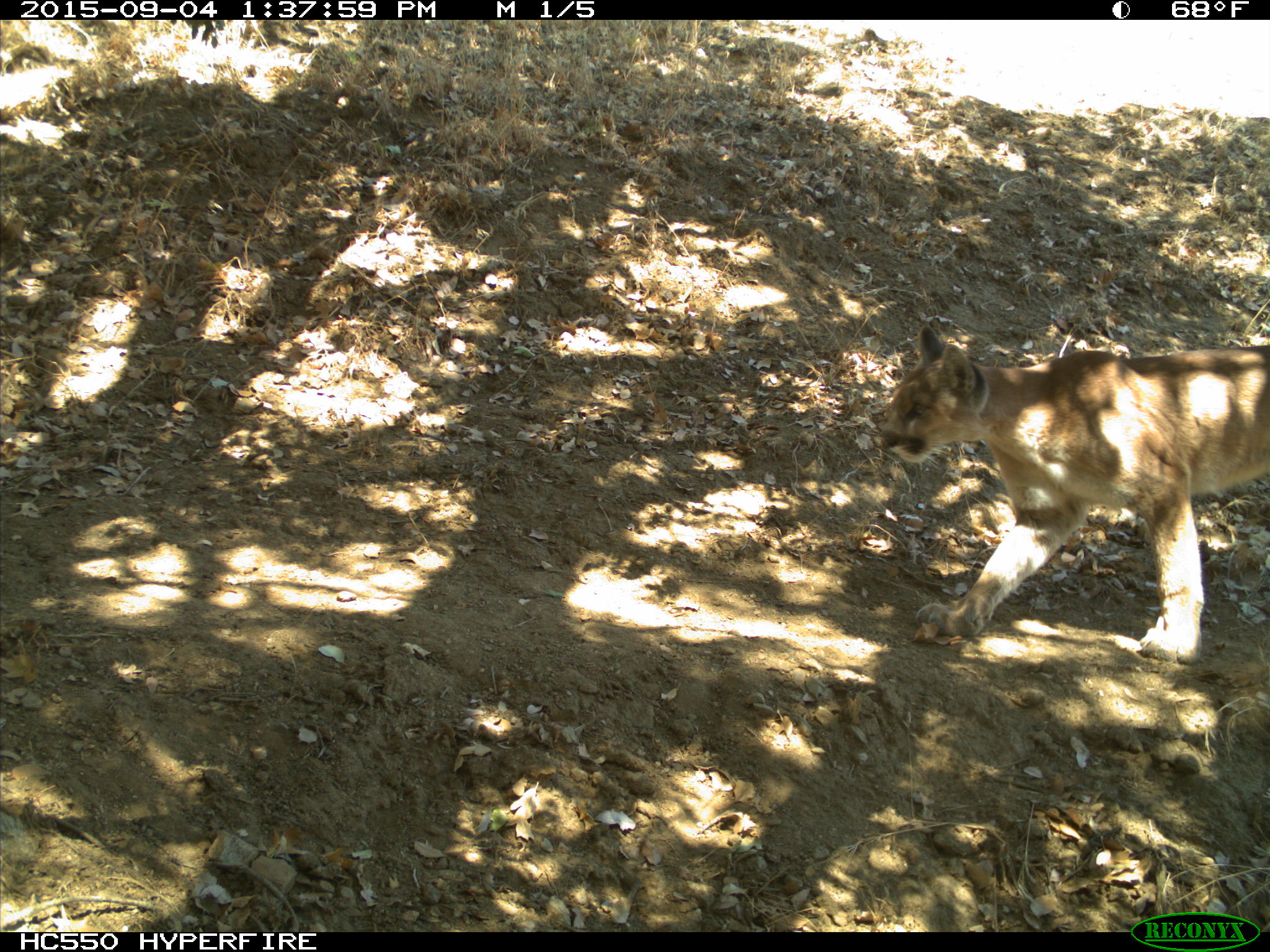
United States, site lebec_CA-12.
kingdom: Animalia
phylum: Chordata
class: Mammalia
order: Carnivora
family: Felidae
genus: Puma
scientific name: Puma concolor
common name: mountain lion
Puma concolor (mountain lion).